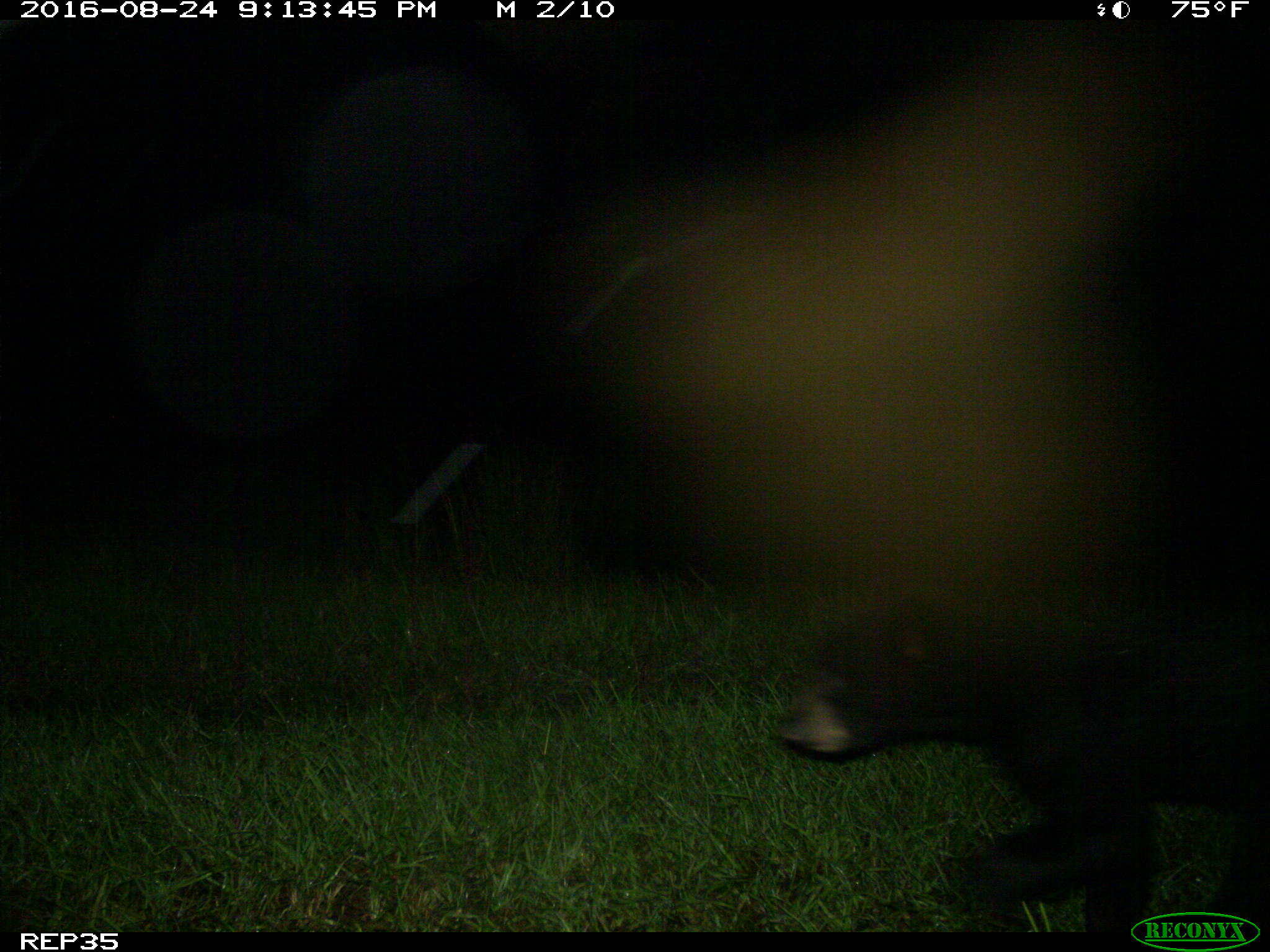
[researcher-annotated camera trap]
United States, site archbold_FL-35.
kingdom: Animalia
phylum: Chordata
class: Mammalia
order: Carnivora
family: Ursidae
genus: Ursus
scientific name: Ursus americanus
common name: american black bear